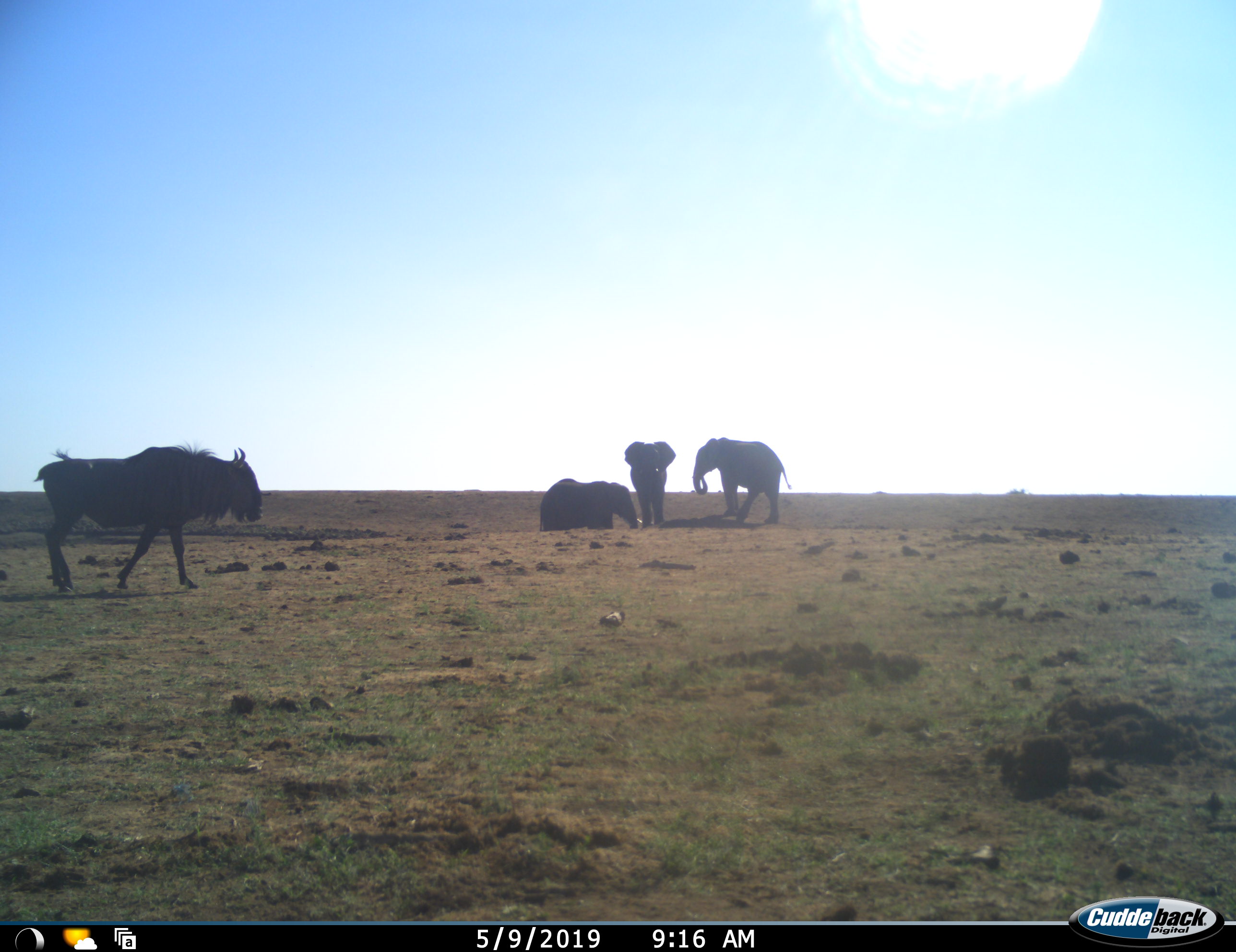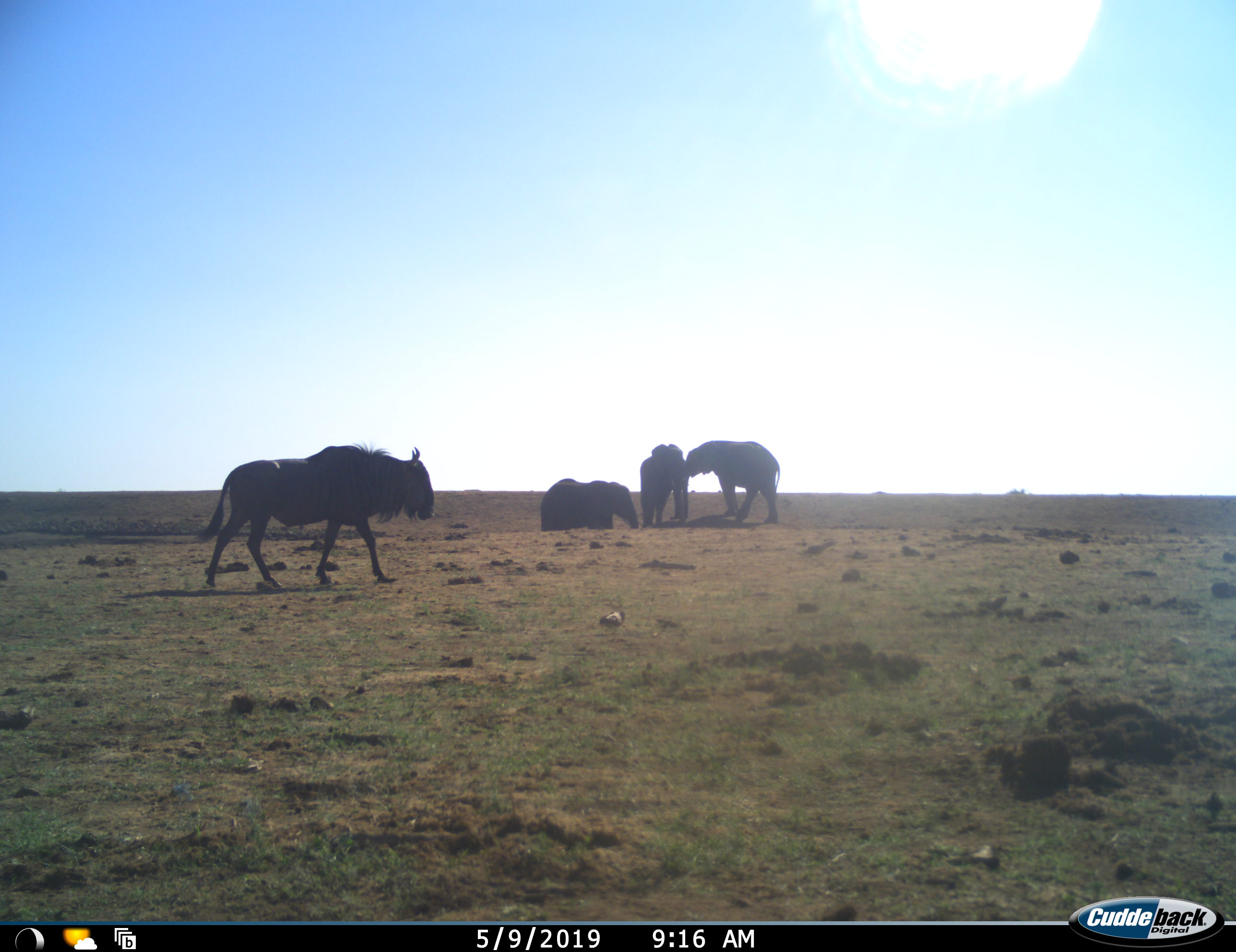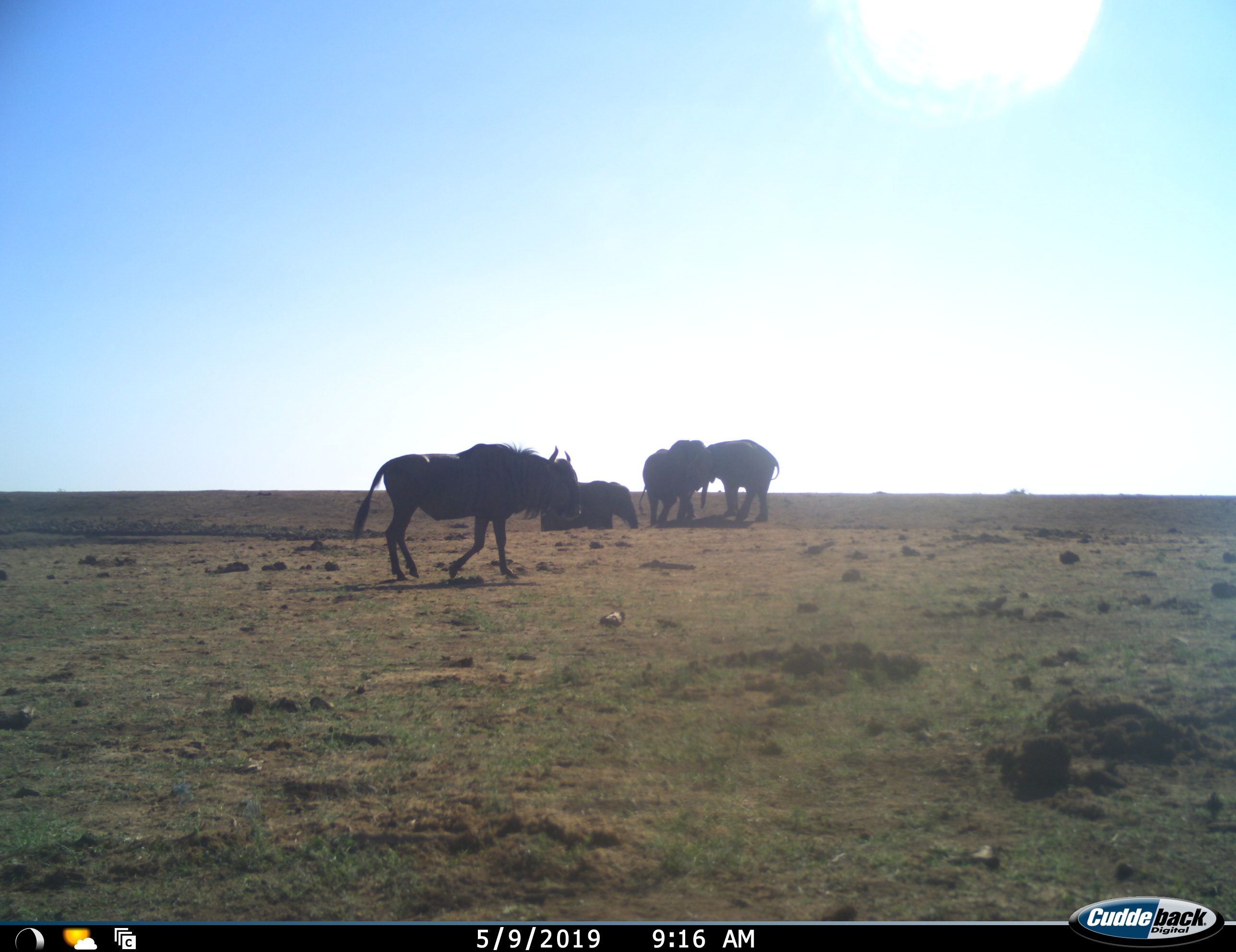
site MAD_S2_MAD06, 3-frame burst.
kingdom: Animalia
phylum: Chordata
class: Mammalia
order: Proboscidea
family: Elephantidae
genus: Loxodonta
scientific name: Loxodonta africana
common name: african bush elephant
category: elephant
Elephant (african bush elephant) (Loxodonta africana), count 3. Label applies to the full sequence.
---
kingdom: Animalia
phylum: Chordata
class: Mammalia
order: Artiodactyla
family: Bovidae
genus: Connochaetes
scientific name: Connochaetes taurinus taurinus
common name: blue wildebeest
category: wildebeestblue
Wildebeestblue (blue wildebeest) (Connochaetes taurinus taurinus), count 1. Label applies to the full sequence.